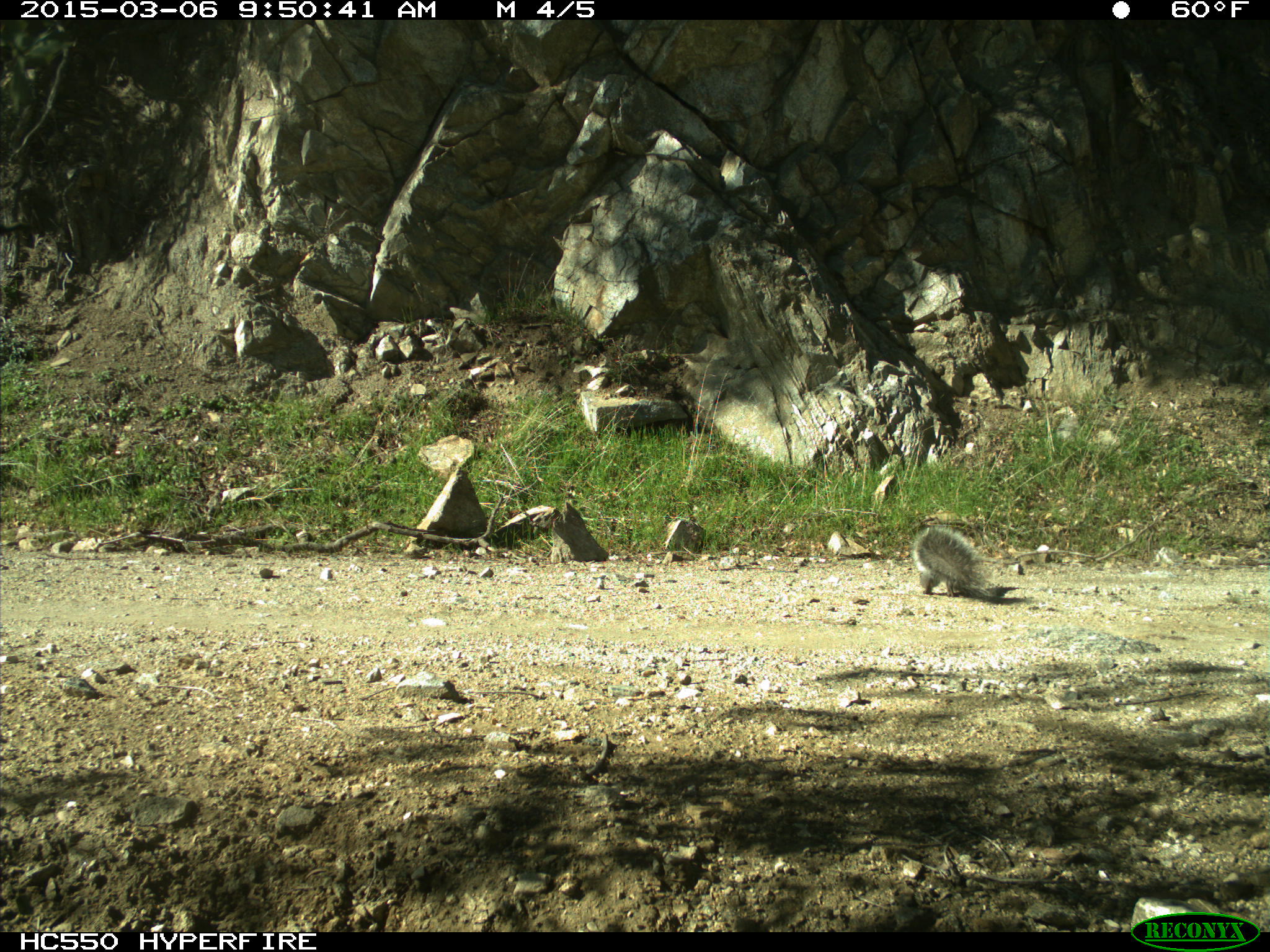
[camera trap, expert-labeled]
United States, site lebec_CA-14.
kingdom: Animalia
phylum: Chordata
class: Mammalia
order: Rodentia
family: Sciuridae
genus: Sciurus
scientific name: Sciurus carolinensis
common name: eastern gray squirrel